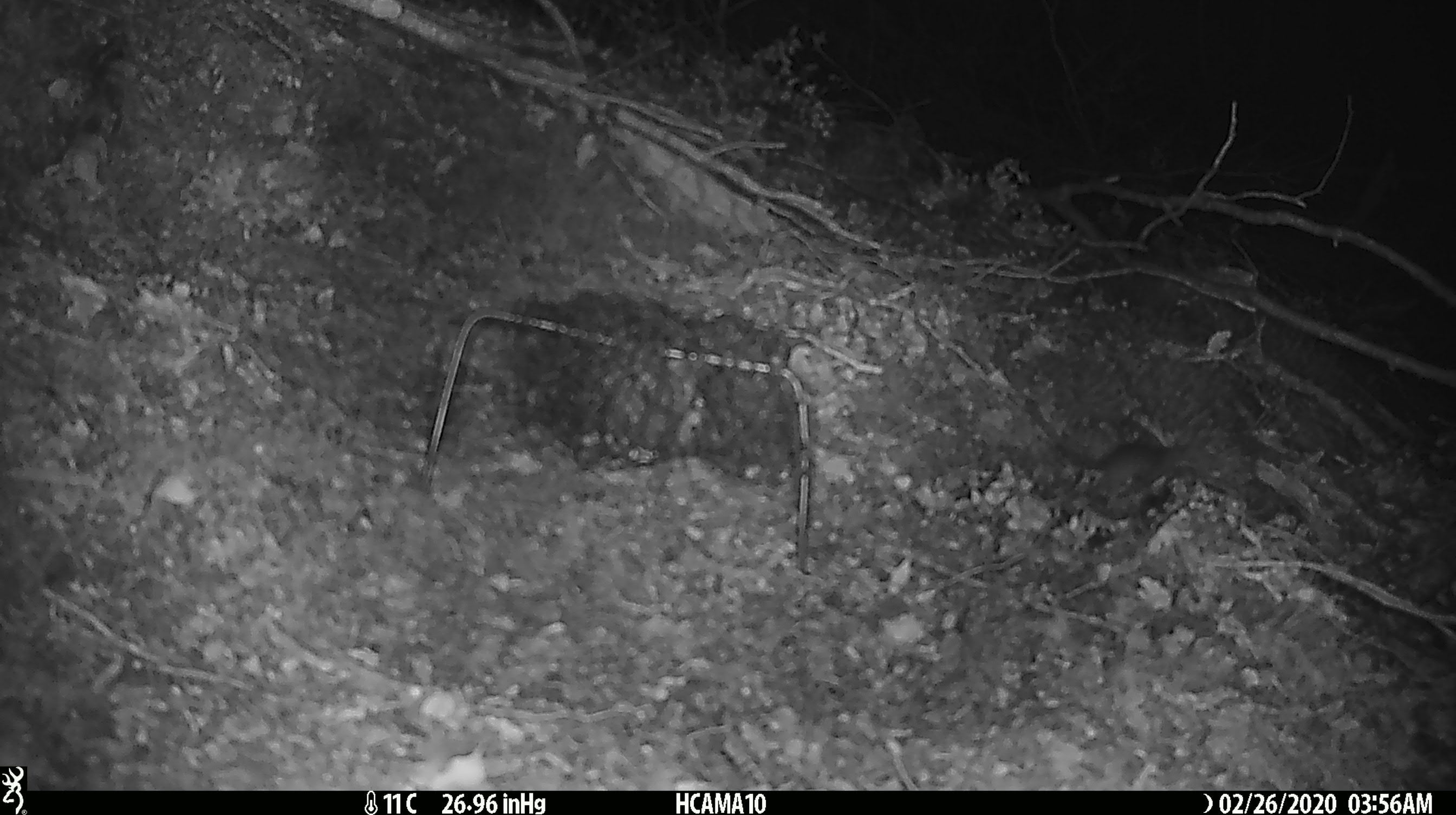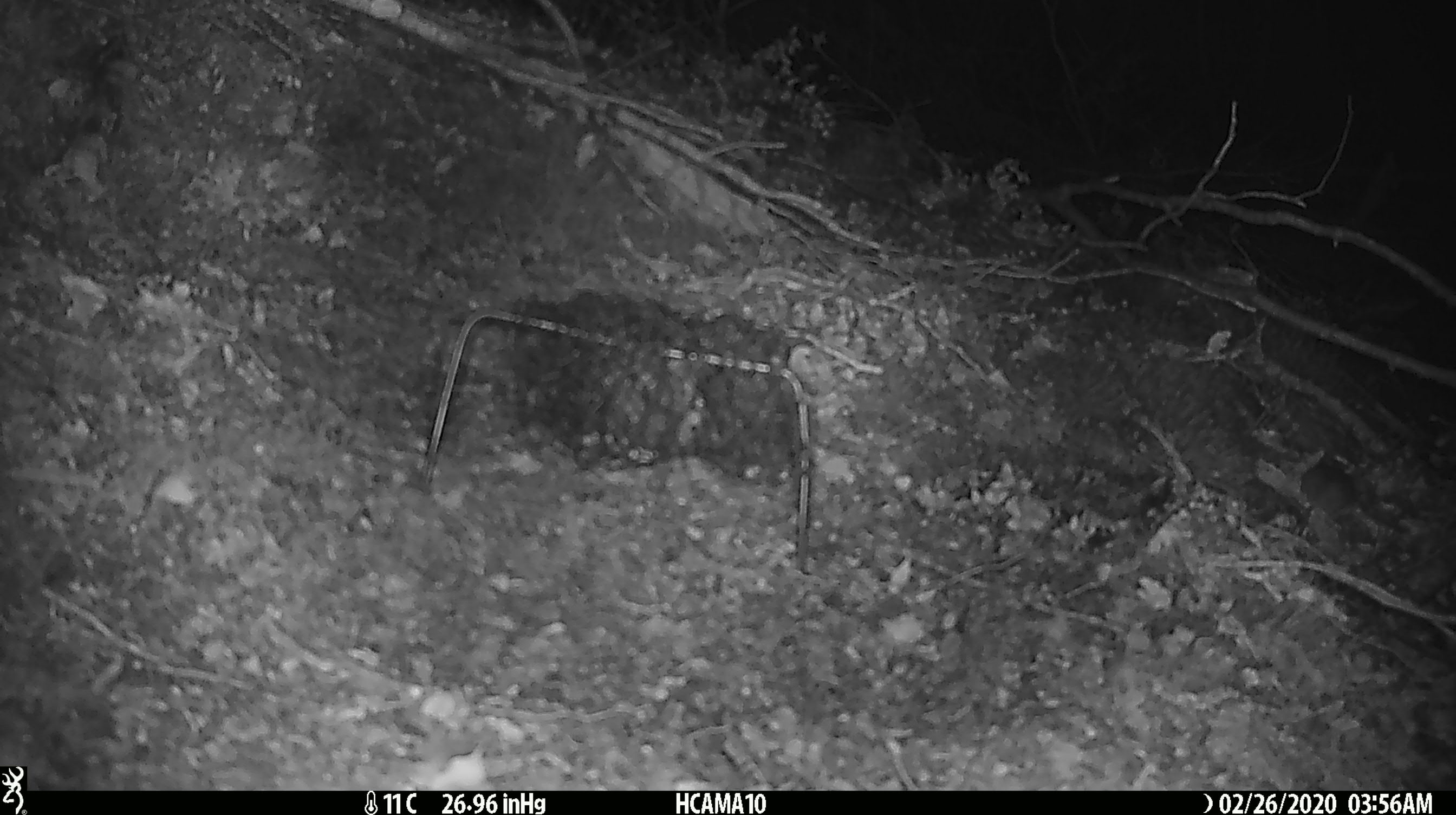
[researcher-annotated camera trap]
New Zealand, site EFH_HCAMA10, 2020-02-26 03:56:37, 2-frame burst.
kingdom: Animalia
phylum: Chordata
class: Mammalia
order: Rodentia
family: Muridae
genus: Mus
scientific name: Mus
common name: mouse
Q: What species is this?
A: Mouse (Mus).